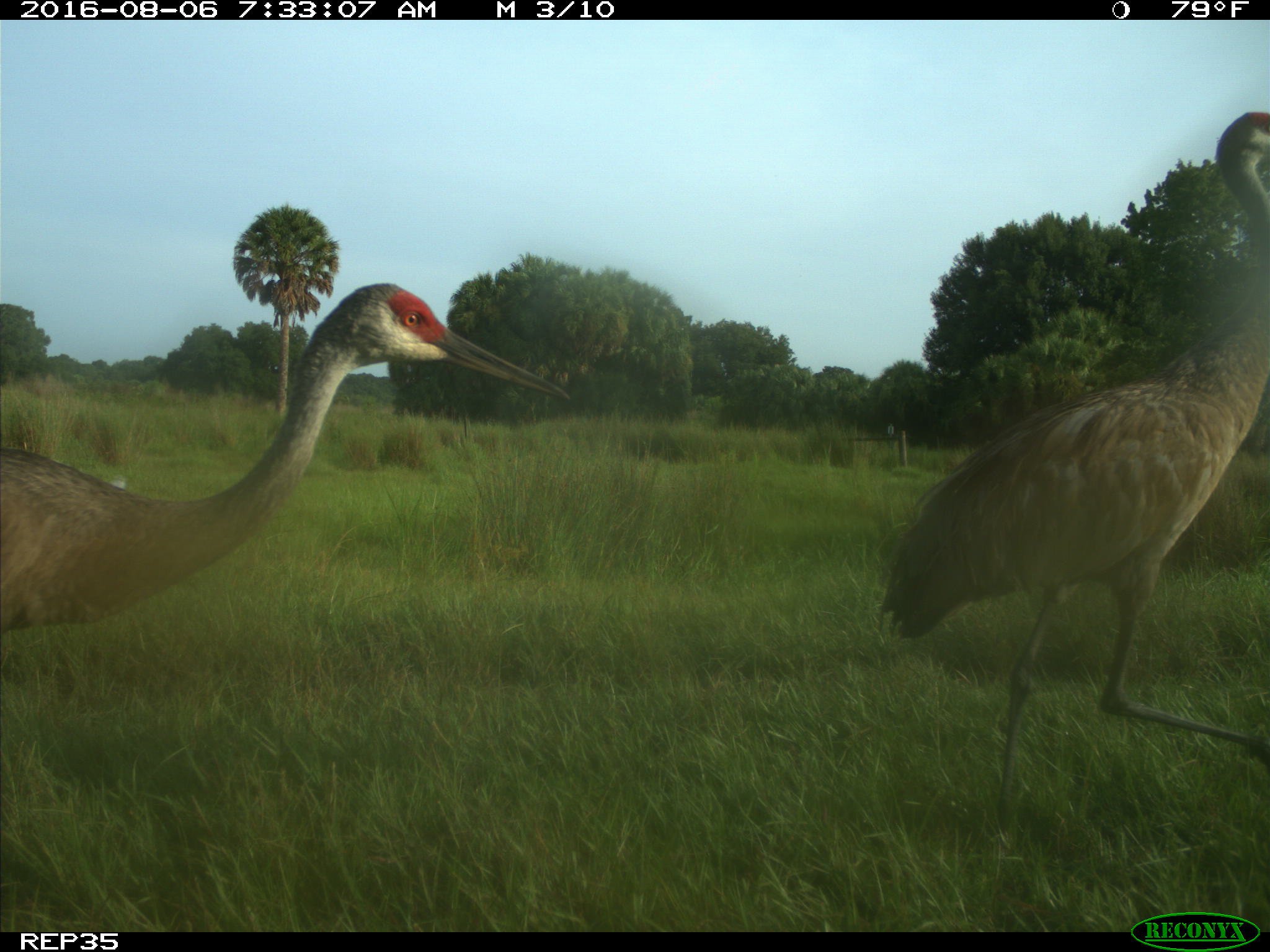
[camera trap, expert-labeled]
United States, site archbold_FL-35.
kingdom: Animalia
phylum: Chordata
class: Aves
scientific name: Aves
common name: birds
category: unidentified bird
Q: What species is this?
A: Unidentified bird (birds) (Aves).